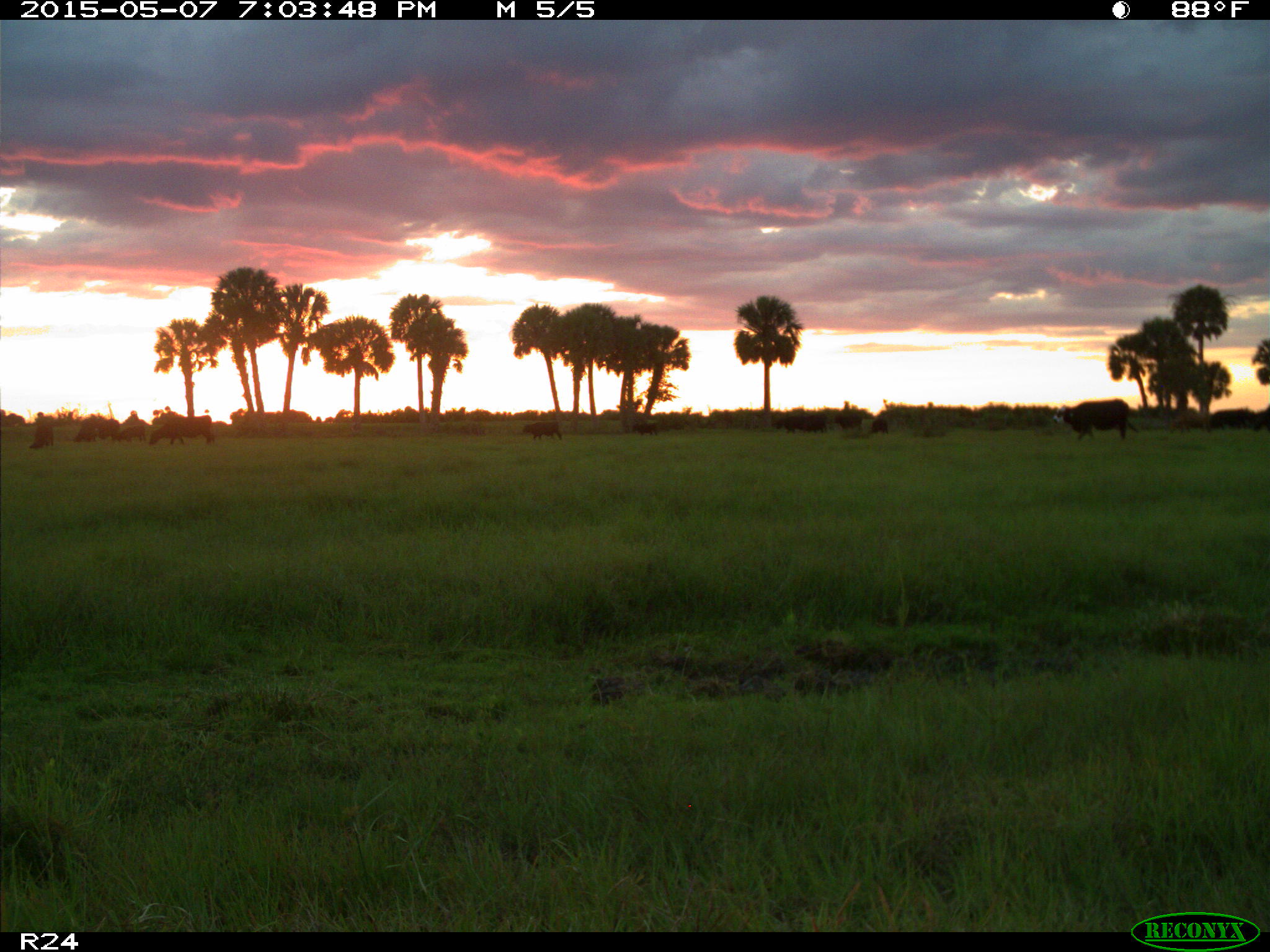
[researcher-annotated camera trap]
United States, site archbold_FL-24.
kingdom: Animalia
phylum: Chordata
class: Mammalia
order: Artiodactyla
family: Bovidae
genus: Bos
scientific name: Bos taurus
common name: domestic cow